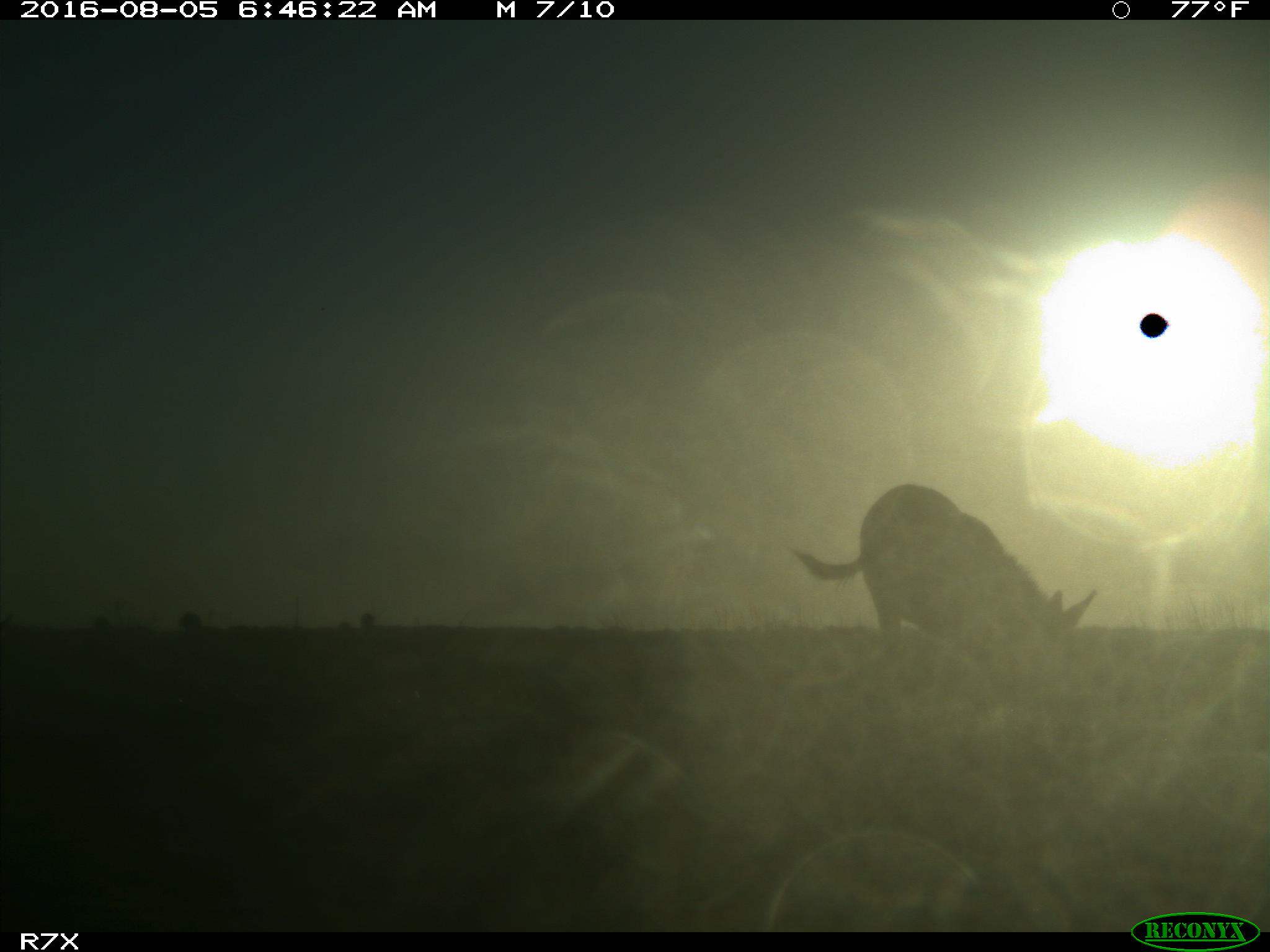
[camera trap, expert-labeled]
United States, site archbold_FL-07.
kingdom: Animalia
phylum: Chordata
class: Mammalia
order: Perissodactyla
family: Equidae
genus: Equus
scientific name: Equus africanus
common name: african wild ass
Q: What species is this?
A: Equus africanus (african wild ass).